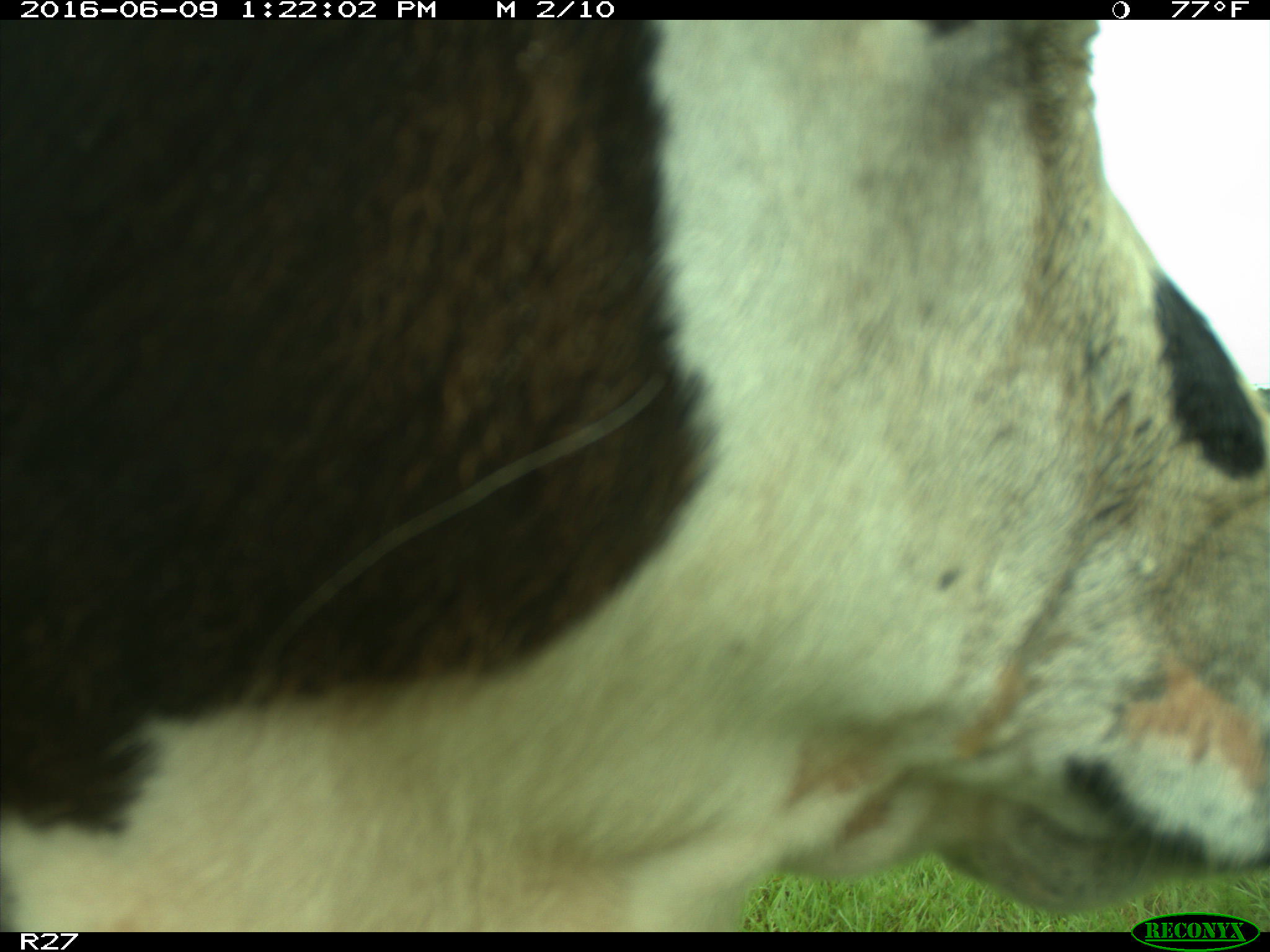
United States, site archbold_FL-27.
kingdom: Animalia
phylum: Chordata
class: Mammalia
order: Artiodactyla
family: Bovidae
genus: Bos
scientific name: Bos taurus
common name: domestic cow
Bos taurus (domestic cow).